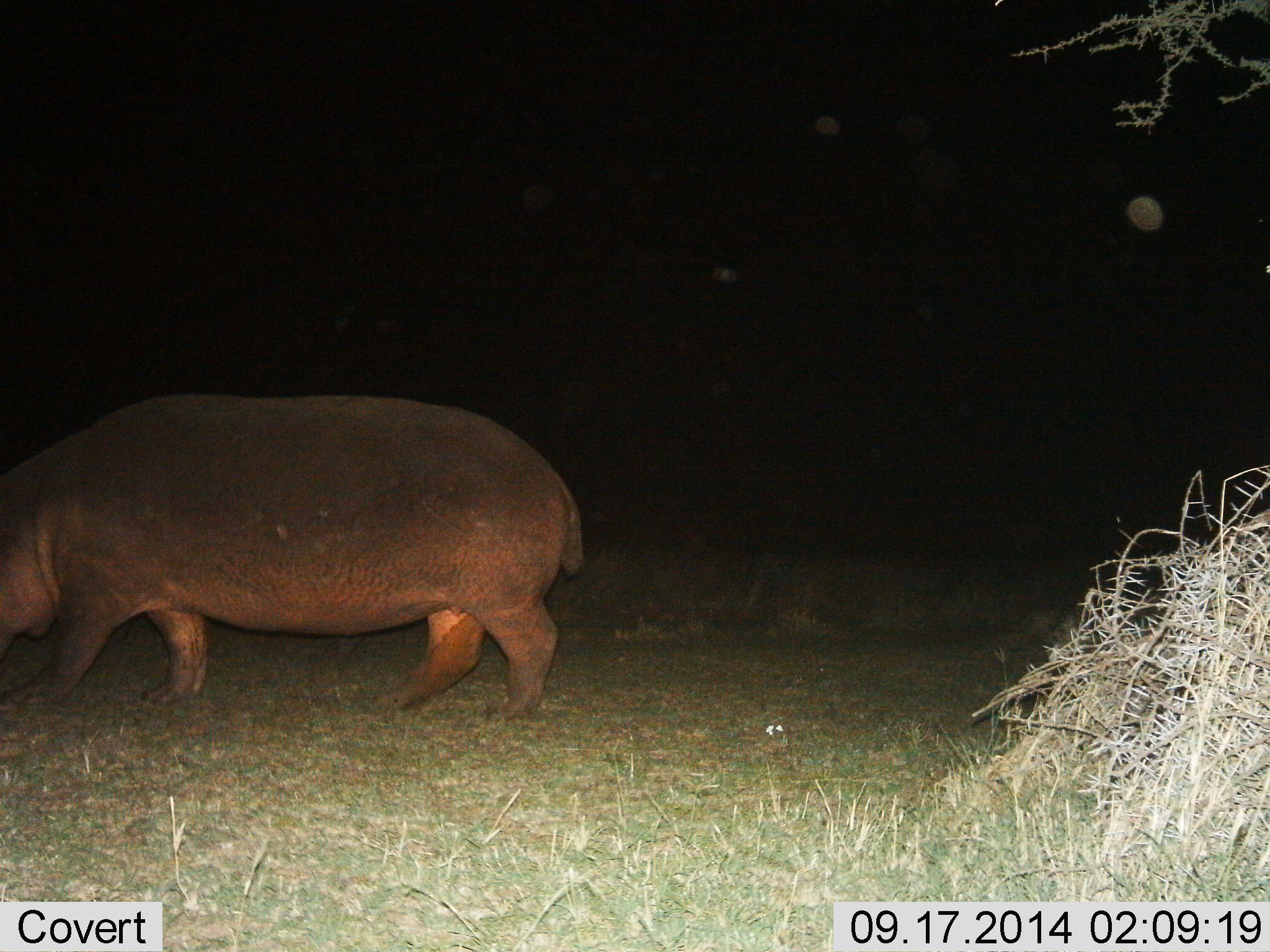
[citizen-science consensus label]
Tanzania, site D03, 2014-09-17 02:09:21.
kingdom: Animalia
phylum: Chordata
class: Mammalia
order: Artiodactyla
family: Hippopotamidae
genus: Hippopotamus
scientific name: Hippopotamus amphibius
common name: hippopotamus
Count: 1.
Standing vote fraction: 20%.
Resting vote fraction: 10%.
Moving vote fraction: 70%.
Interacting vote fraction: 0%.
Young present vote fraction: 0%.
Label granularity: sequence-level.